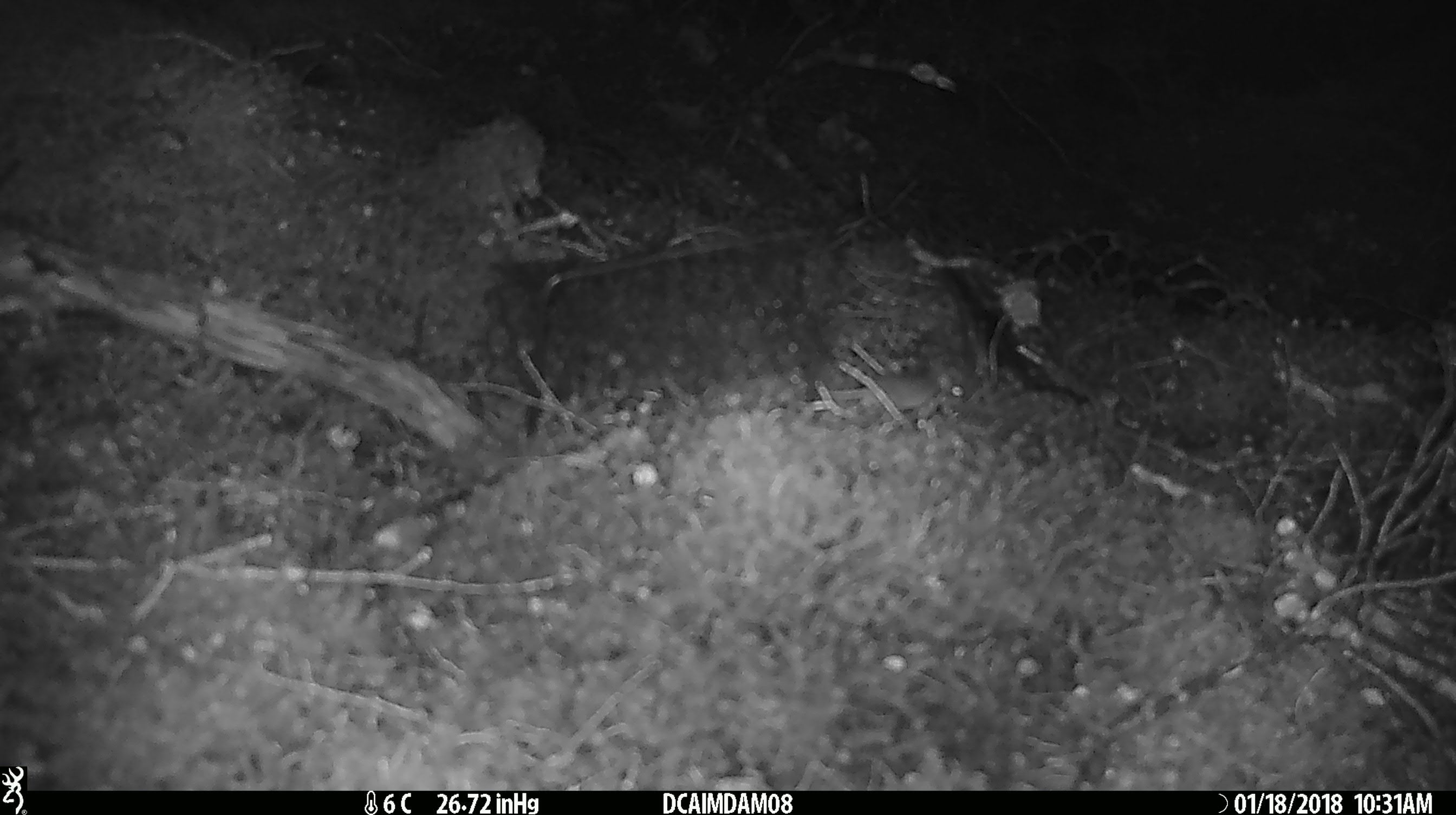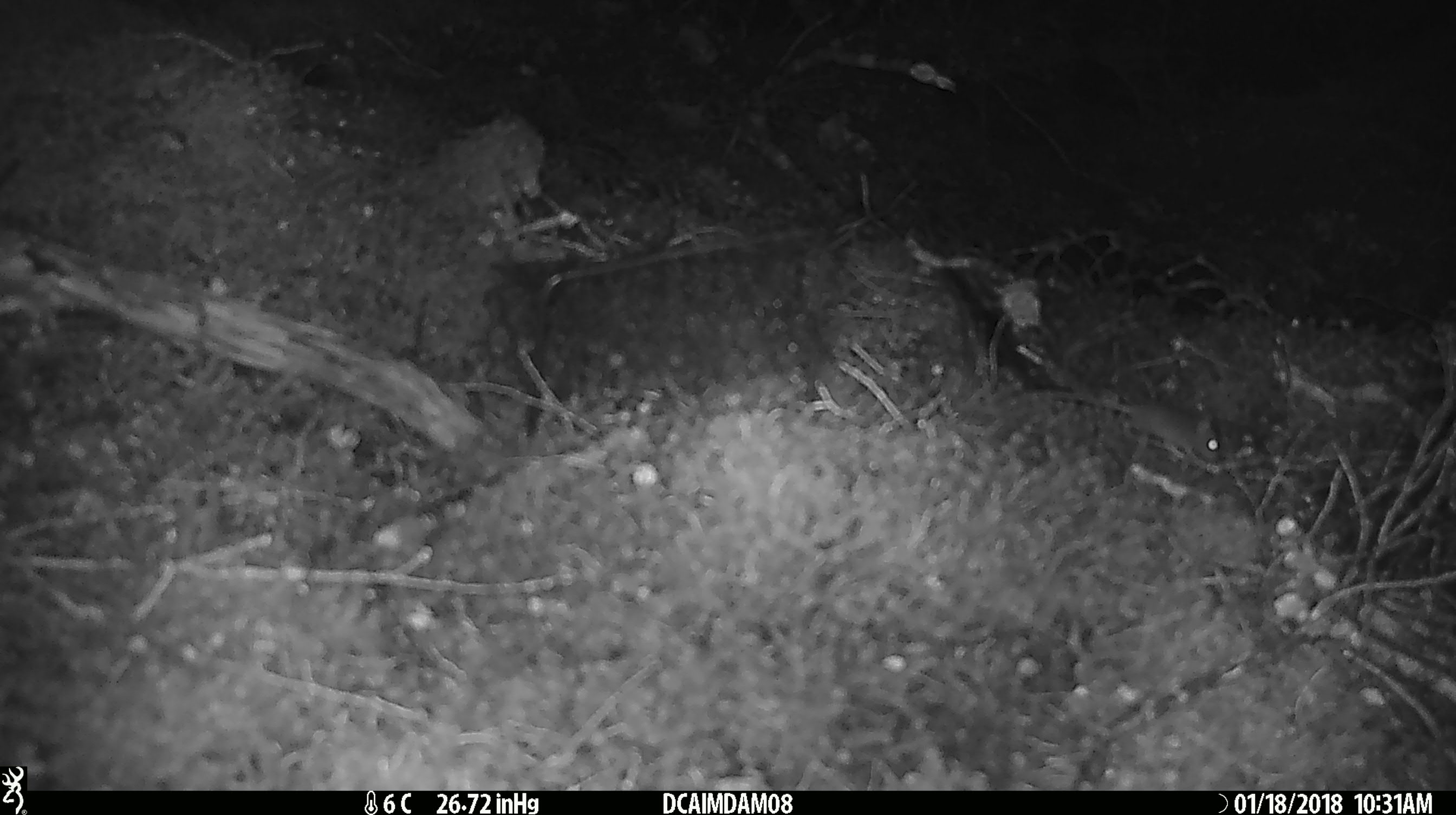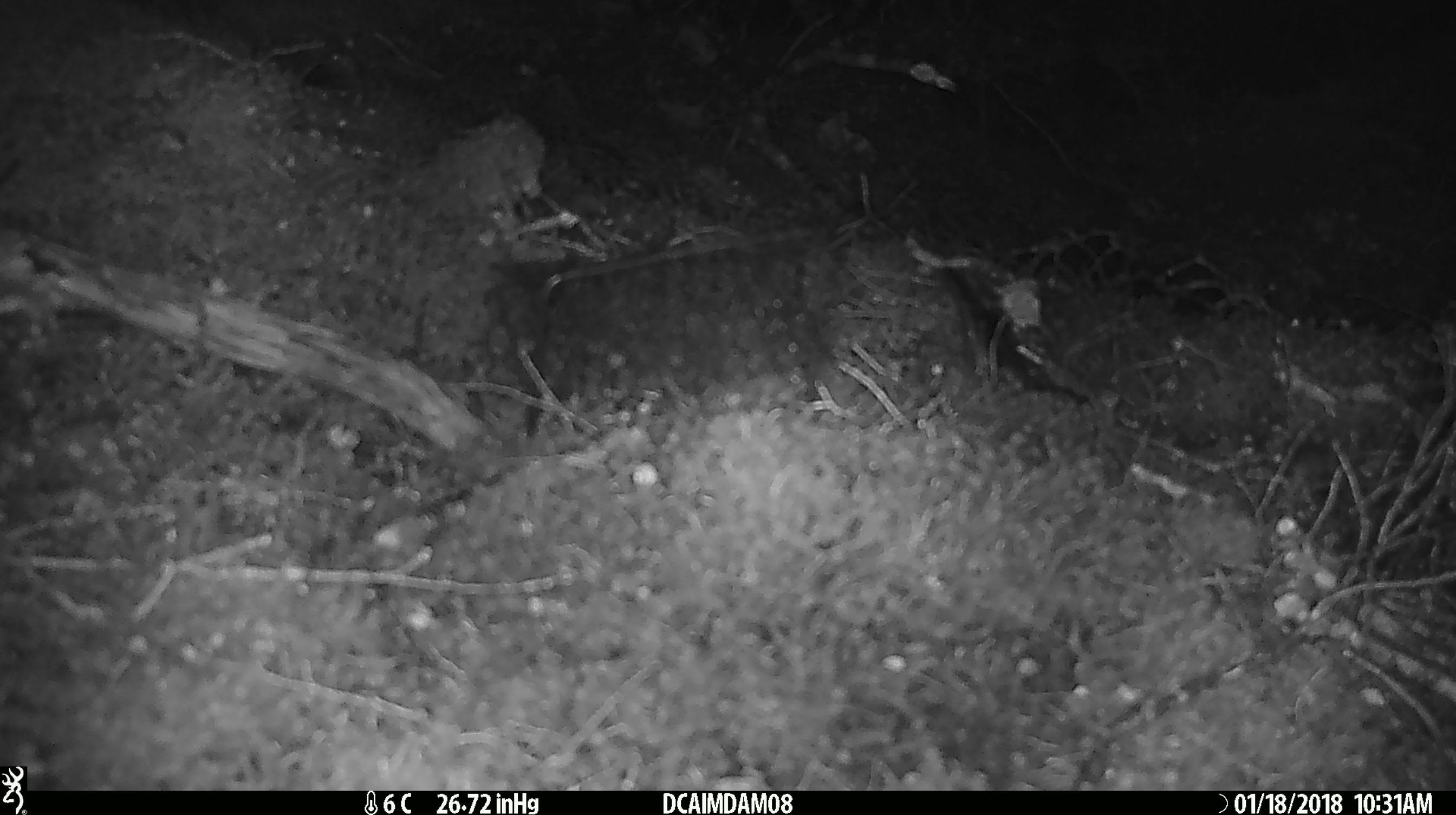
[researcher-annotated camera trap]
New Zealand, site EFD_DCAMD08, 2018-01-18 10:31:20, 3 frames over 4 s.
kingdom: Animalia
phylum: Chordata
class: Mammalia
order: Rodentia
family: Muridae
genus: Mus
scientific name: Mus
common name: mouse